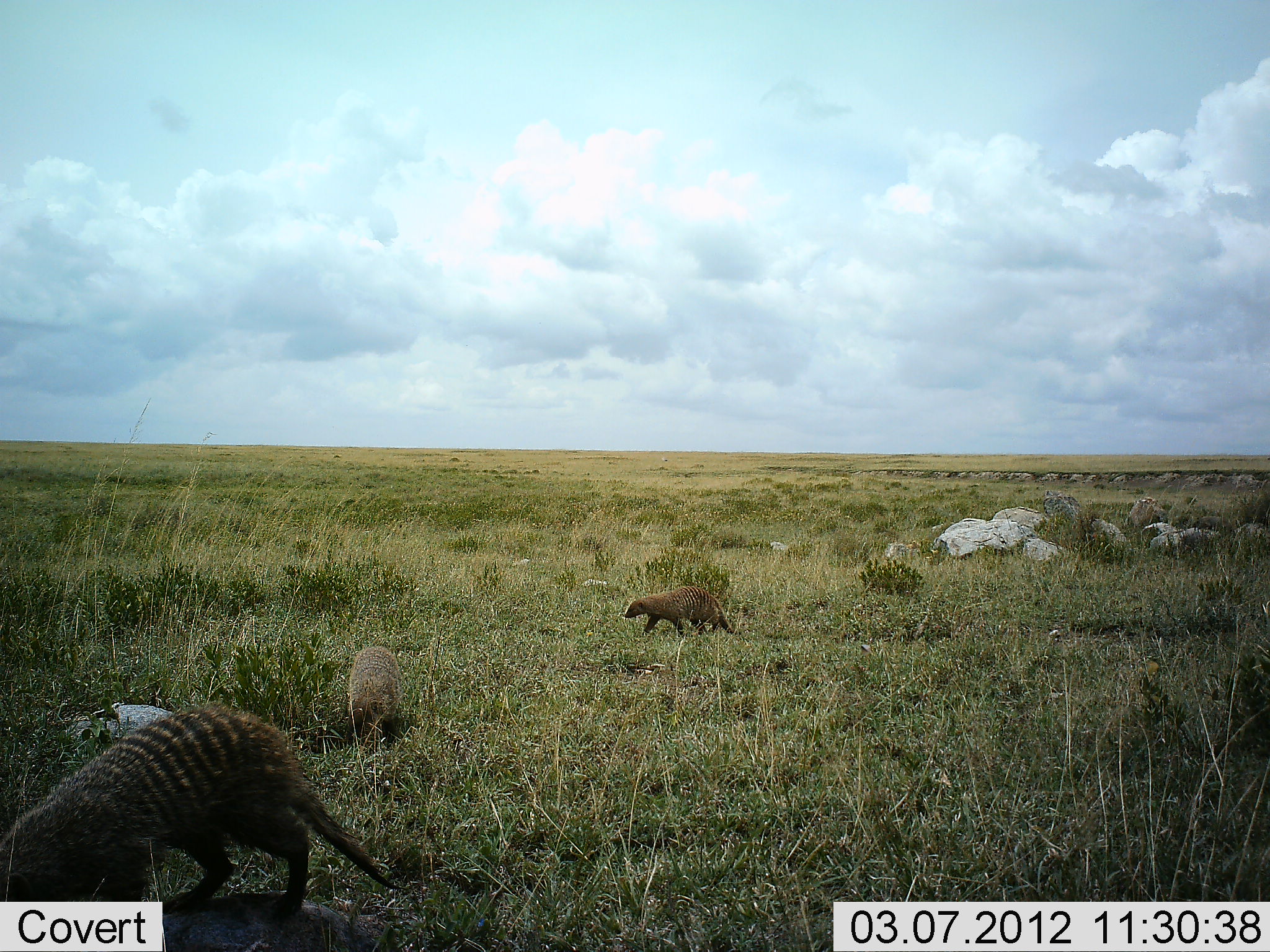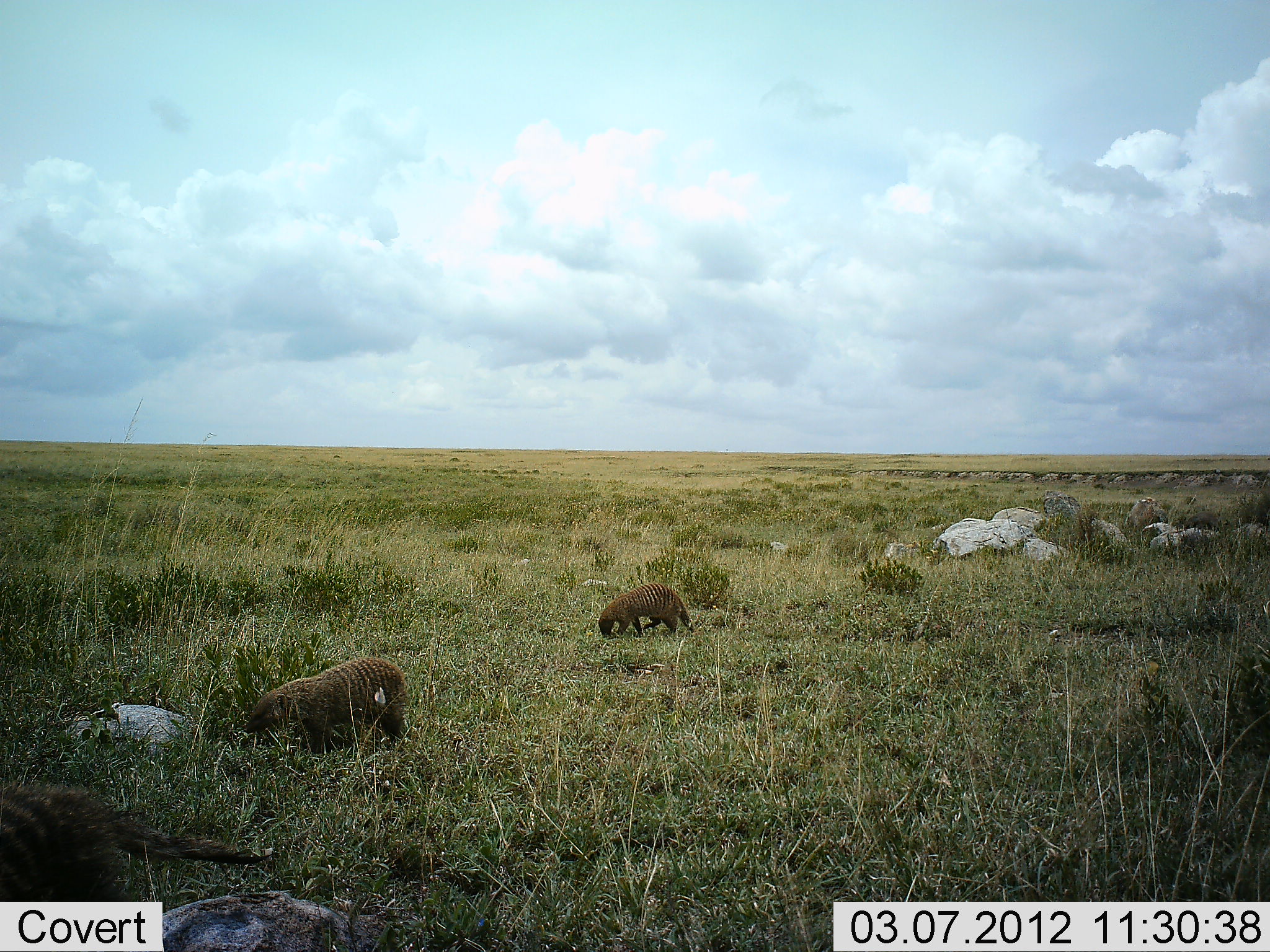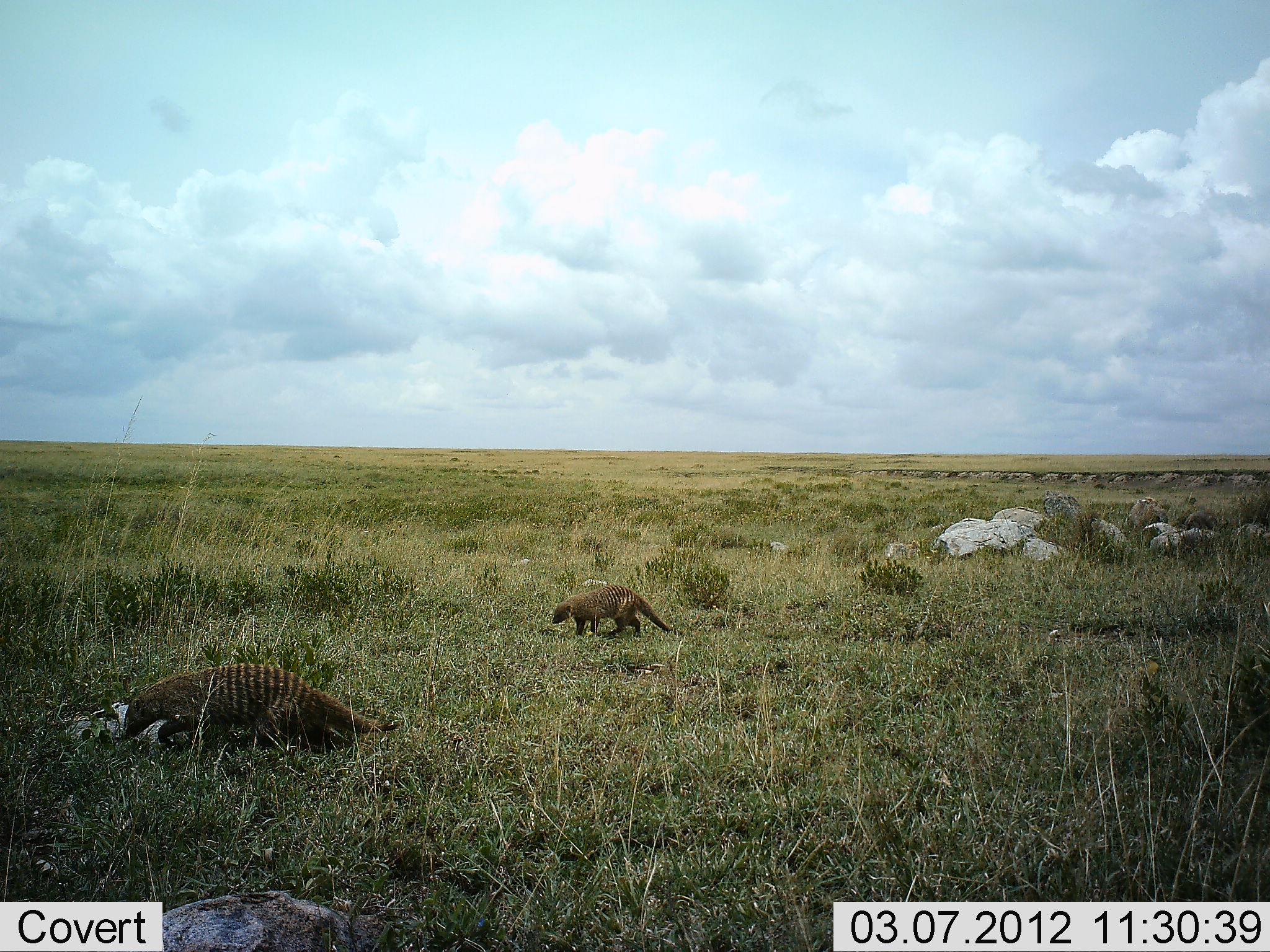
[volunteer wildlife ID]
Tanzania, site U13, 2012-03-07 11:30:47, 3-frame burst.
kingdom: Animalia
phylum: Chordata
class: Mammalia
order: Carnivora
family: Herpestidae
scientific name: Herpestidae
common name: mongoose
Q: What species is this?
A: Mongoose (Herpestidae).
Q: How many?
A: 3.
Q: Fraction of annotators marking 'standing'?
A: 14%.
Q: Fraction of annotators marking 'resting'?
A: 0%.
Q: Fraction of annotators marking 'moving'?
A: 97%.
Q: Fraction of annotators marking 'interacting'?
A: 0%.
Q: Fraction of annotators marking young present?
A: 0%.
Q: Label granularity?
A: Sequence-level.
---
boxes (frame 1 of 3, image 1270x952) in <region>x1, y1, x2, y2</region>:
animal: <region>0, 701, 409, 914</region>; <region>624, 586, 742, 639</region>; <region>346, 645, 402, 750</region>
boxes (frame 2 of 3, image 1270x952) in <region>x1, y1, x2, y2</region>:
animal: <region>0, 781, 281, 902</region>; <region>244, 657, 409, 762</region>; <region>598, 583, 697, 639</region>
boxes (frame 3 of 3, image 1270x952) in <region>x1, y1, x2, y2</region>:
animal: <region>120, 662, 402, 760</region>; <region>551, 585, 693, 642</region>